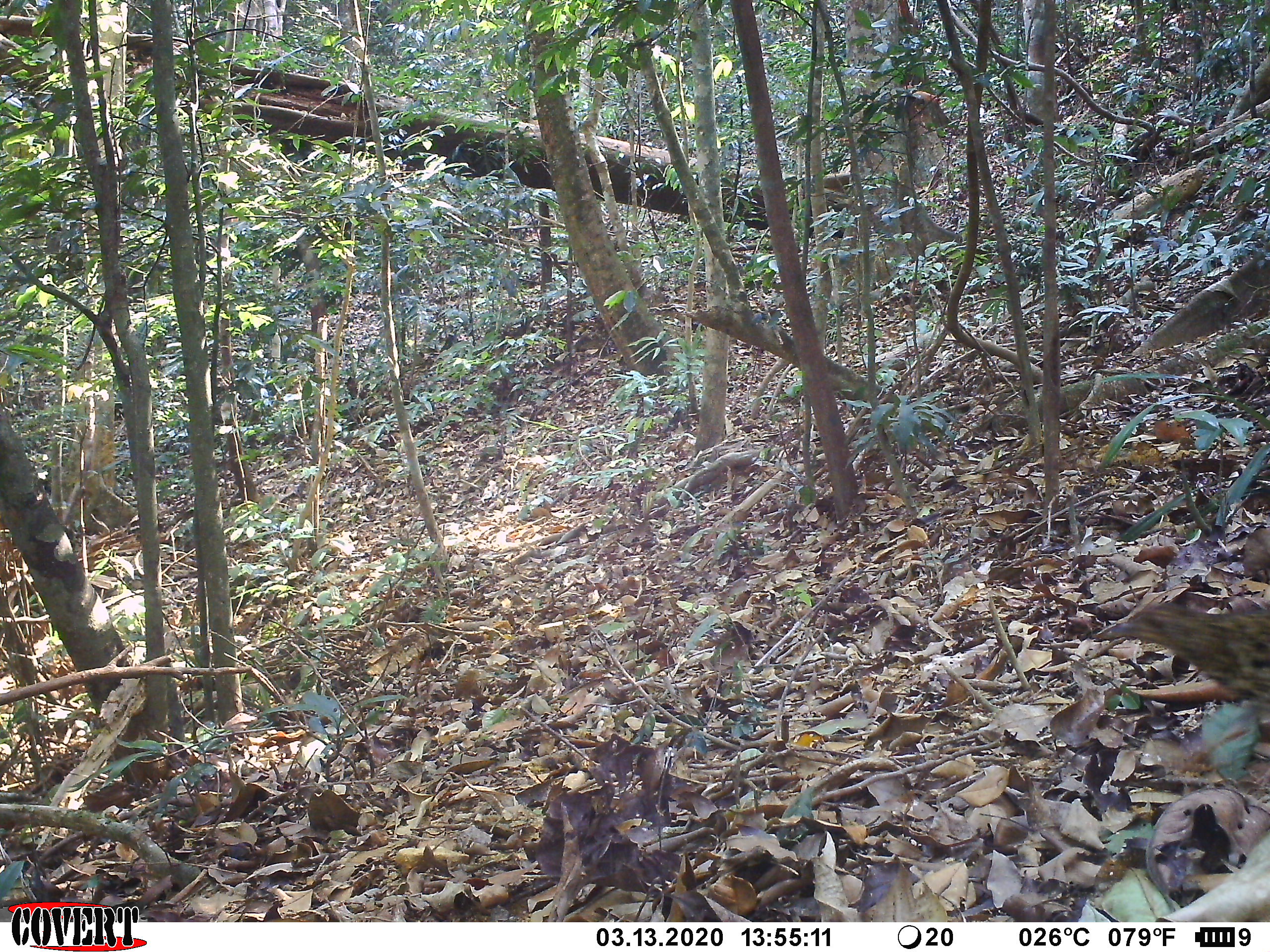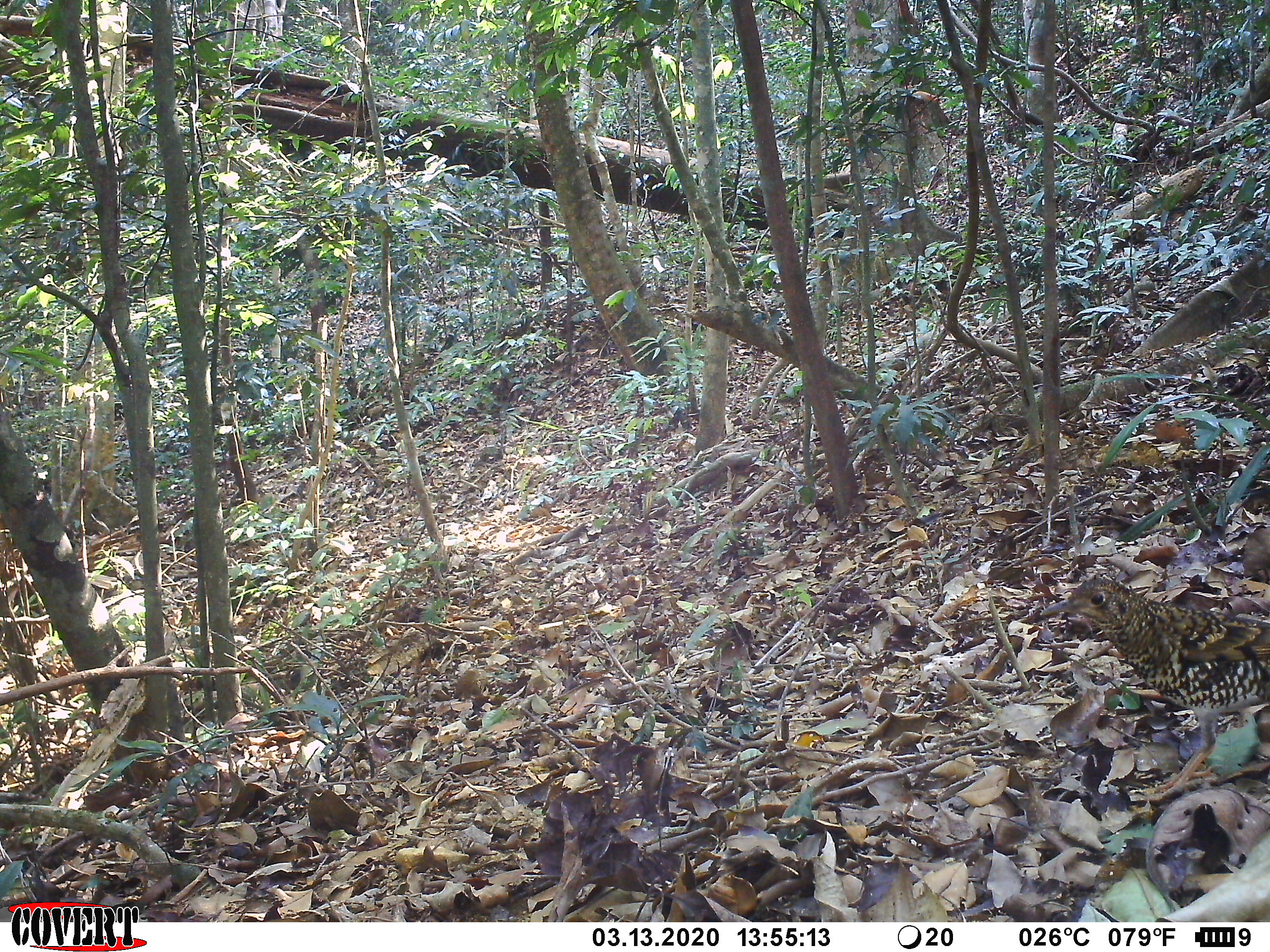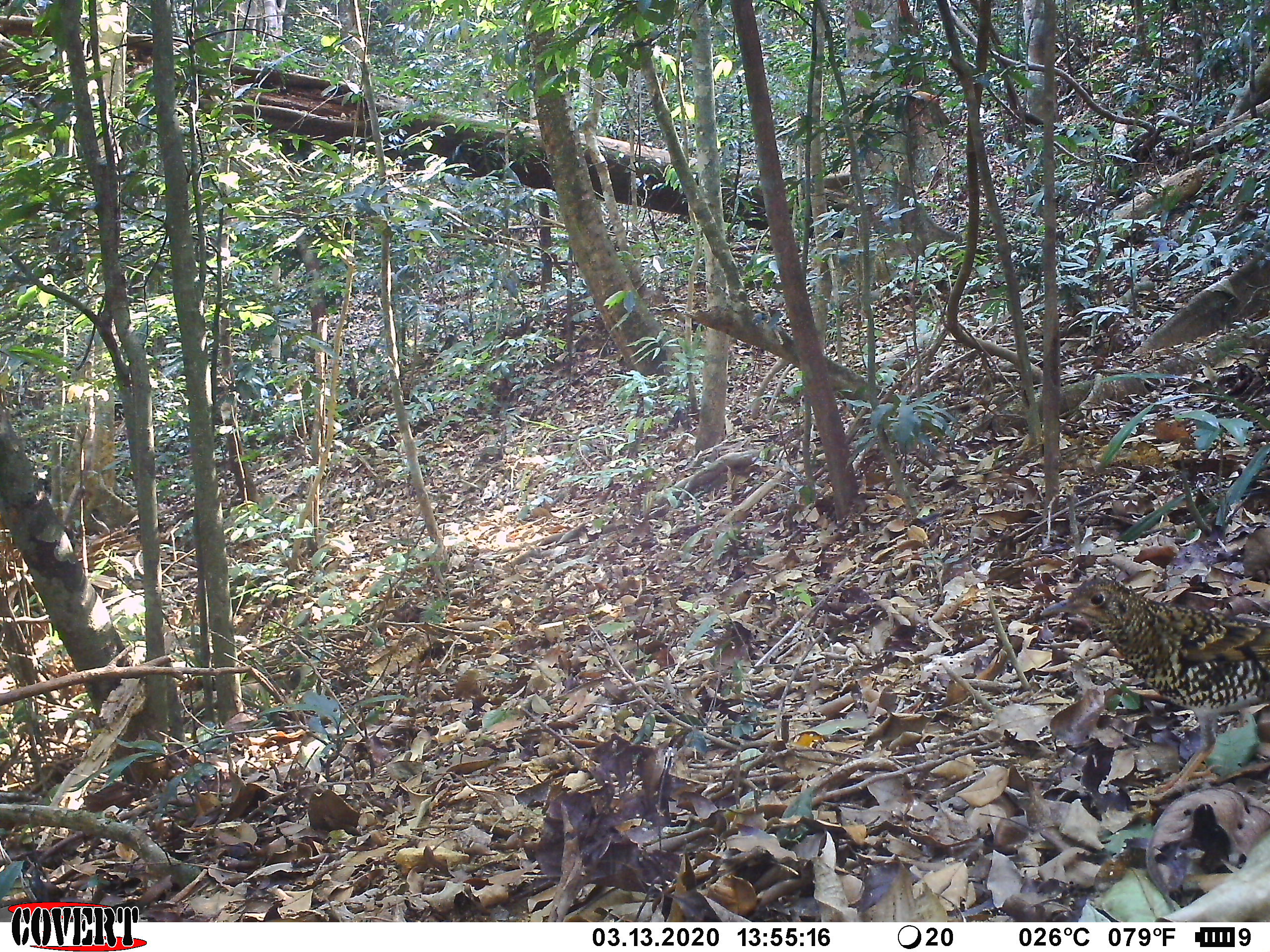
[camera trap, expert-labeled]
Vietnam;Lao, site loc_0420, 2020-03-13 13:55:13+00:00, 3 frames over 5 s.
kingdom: Animalia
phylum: Chordata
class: Aves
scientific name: Aves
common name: bird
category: unidentified bird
Unidentified bird (bird) (Aves). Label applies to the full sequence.